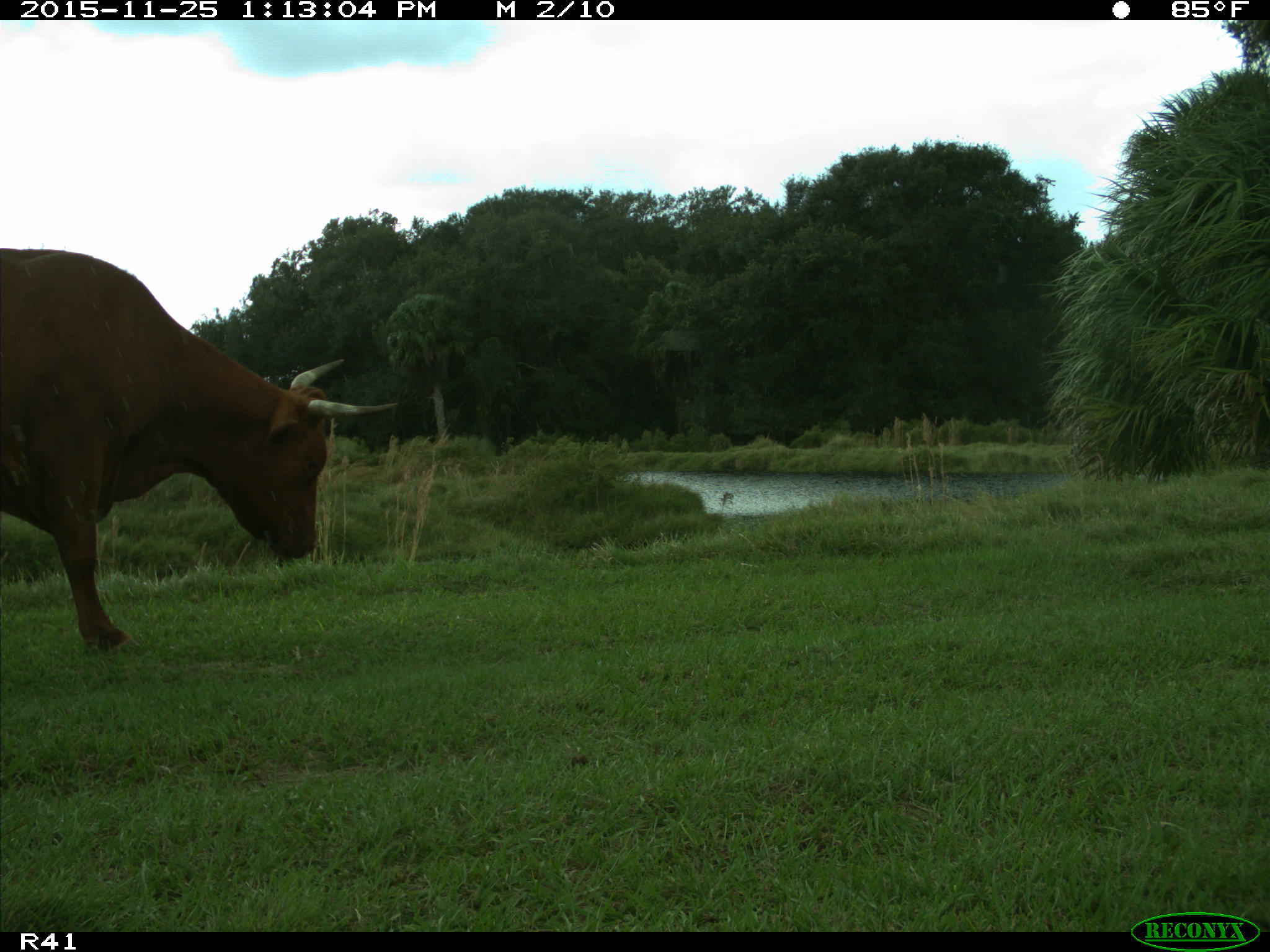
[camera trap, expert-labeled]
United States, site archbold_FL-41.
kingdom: Animalia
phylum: Chordata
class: Mammalia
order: Artiodactyla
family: Bovidae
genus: Bos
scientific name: Bos taurus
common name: domestic cow